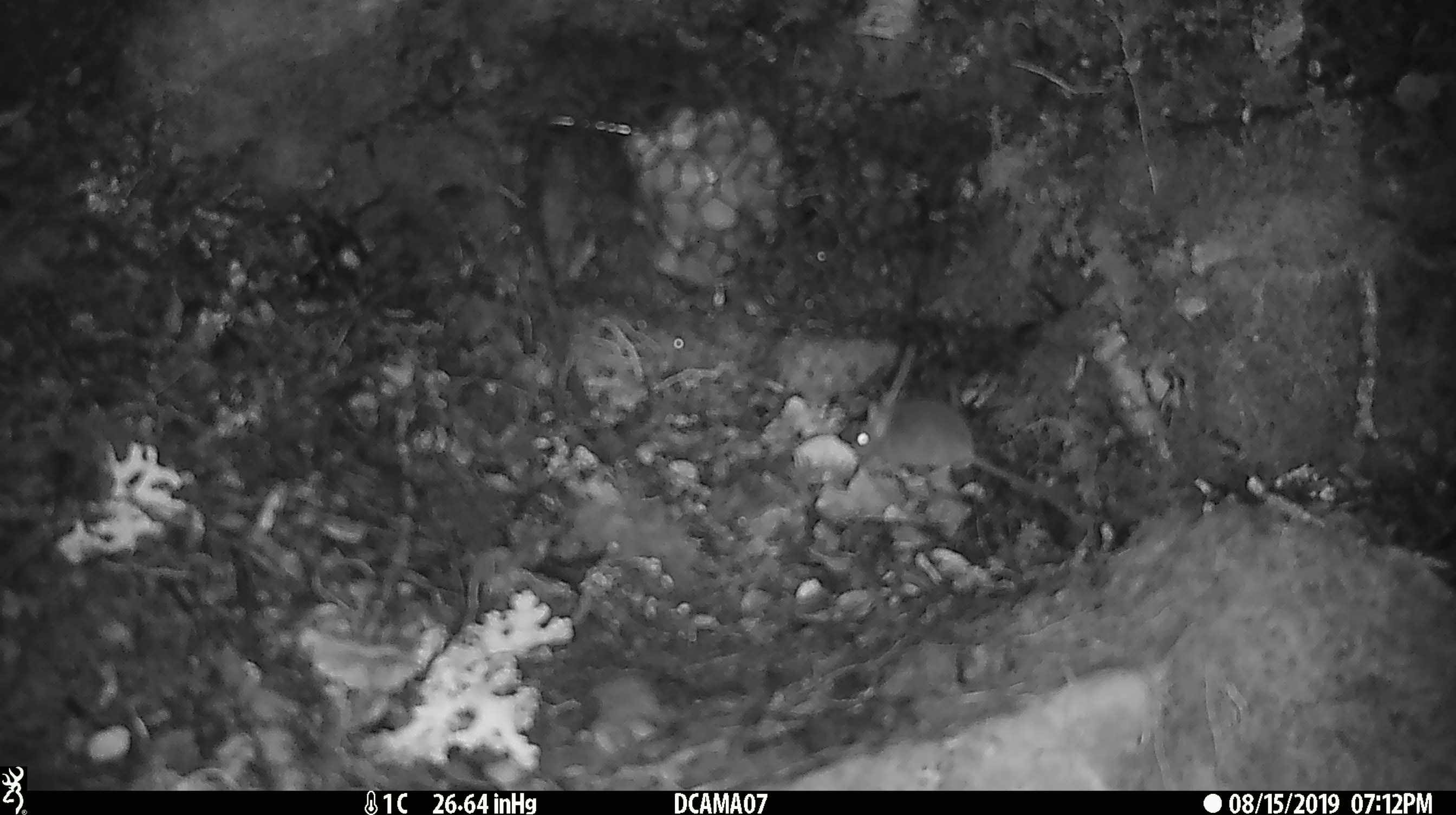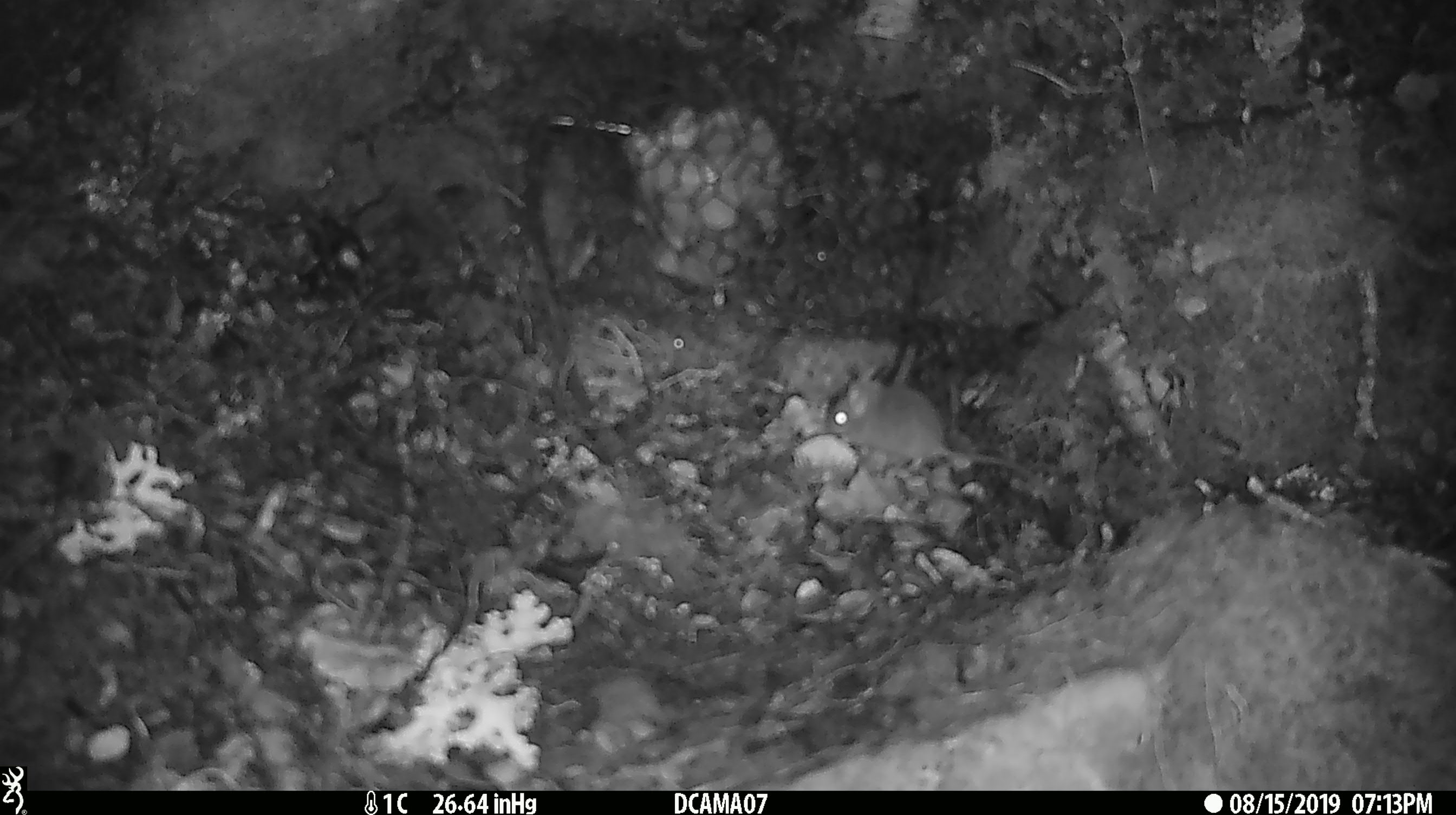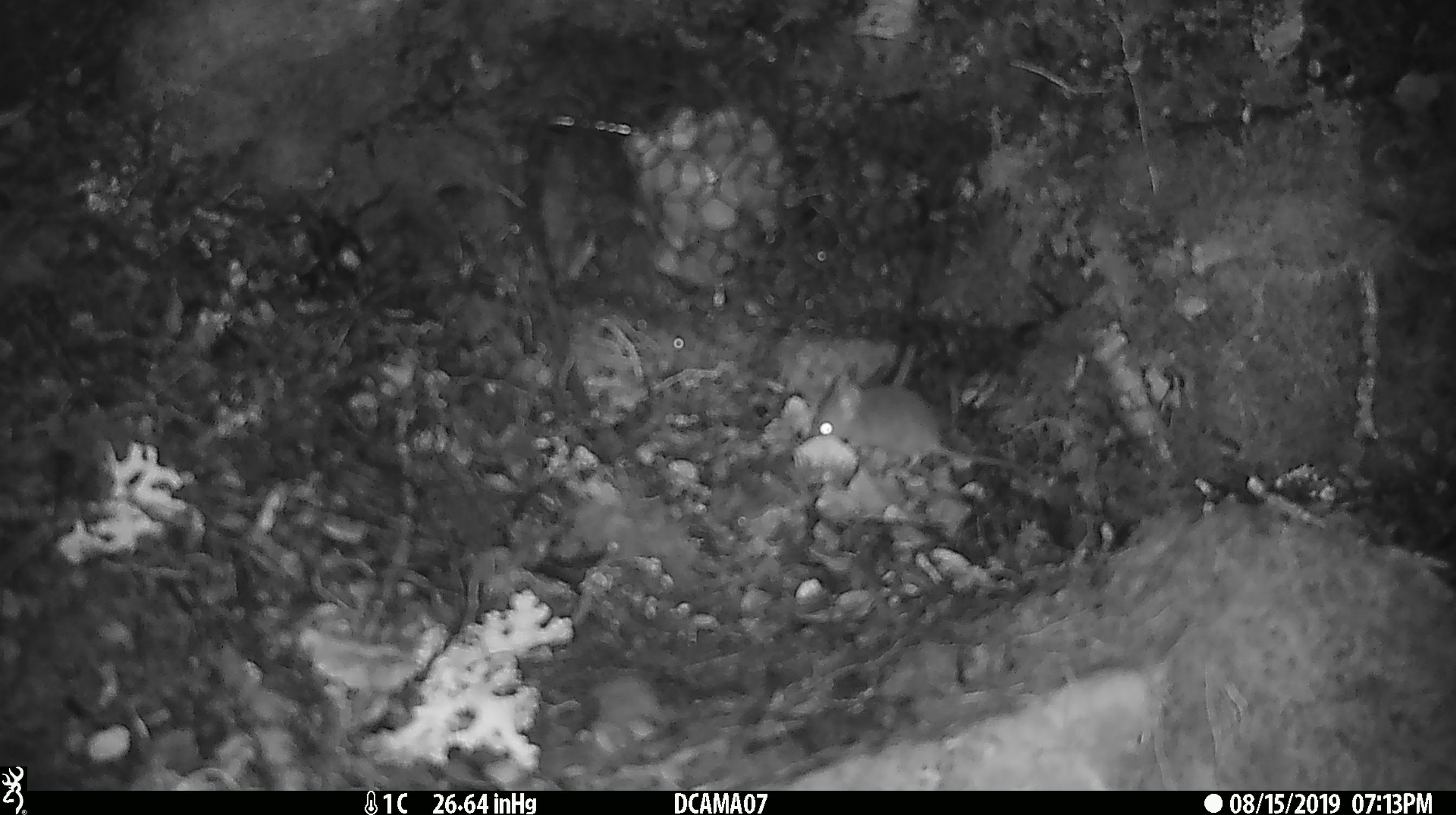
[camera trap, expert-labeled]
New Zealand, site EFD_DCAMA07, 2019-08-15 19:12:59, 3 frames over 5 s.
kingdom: Animalia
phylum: Chordata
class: Mammalia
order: Rodentia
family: Muridae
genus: Mus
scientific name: Mus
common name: mouse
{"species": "mouse (Mus)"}